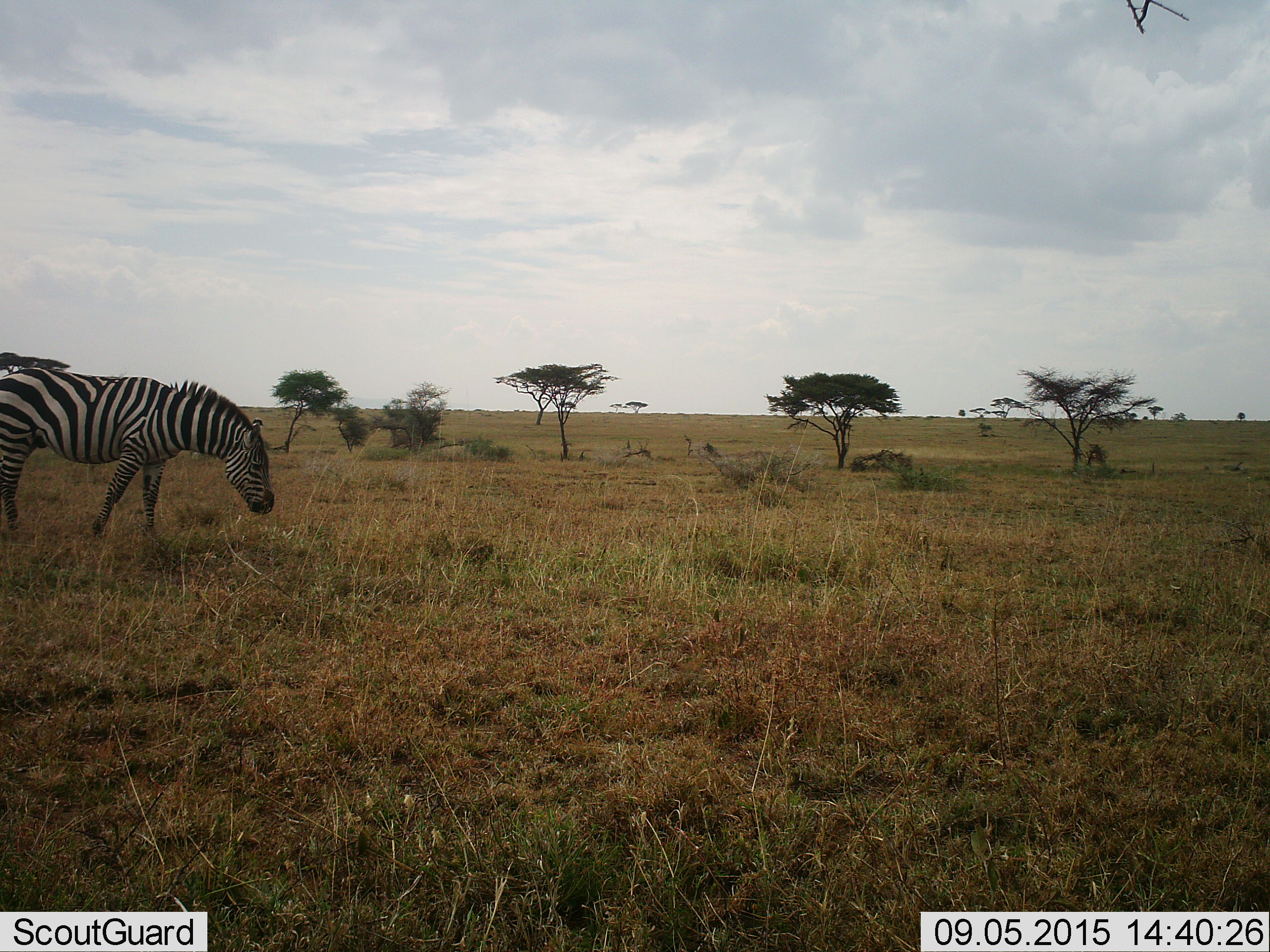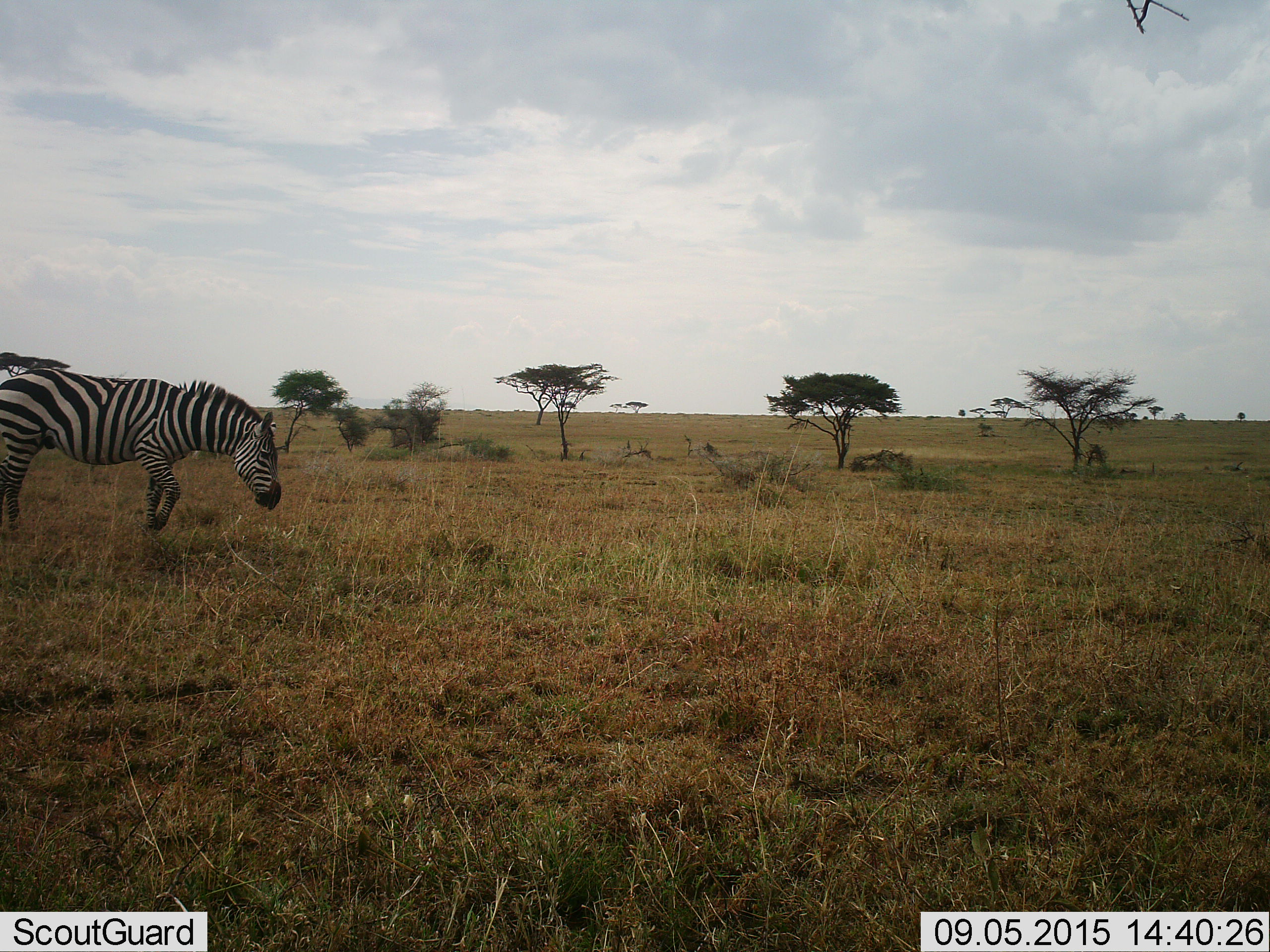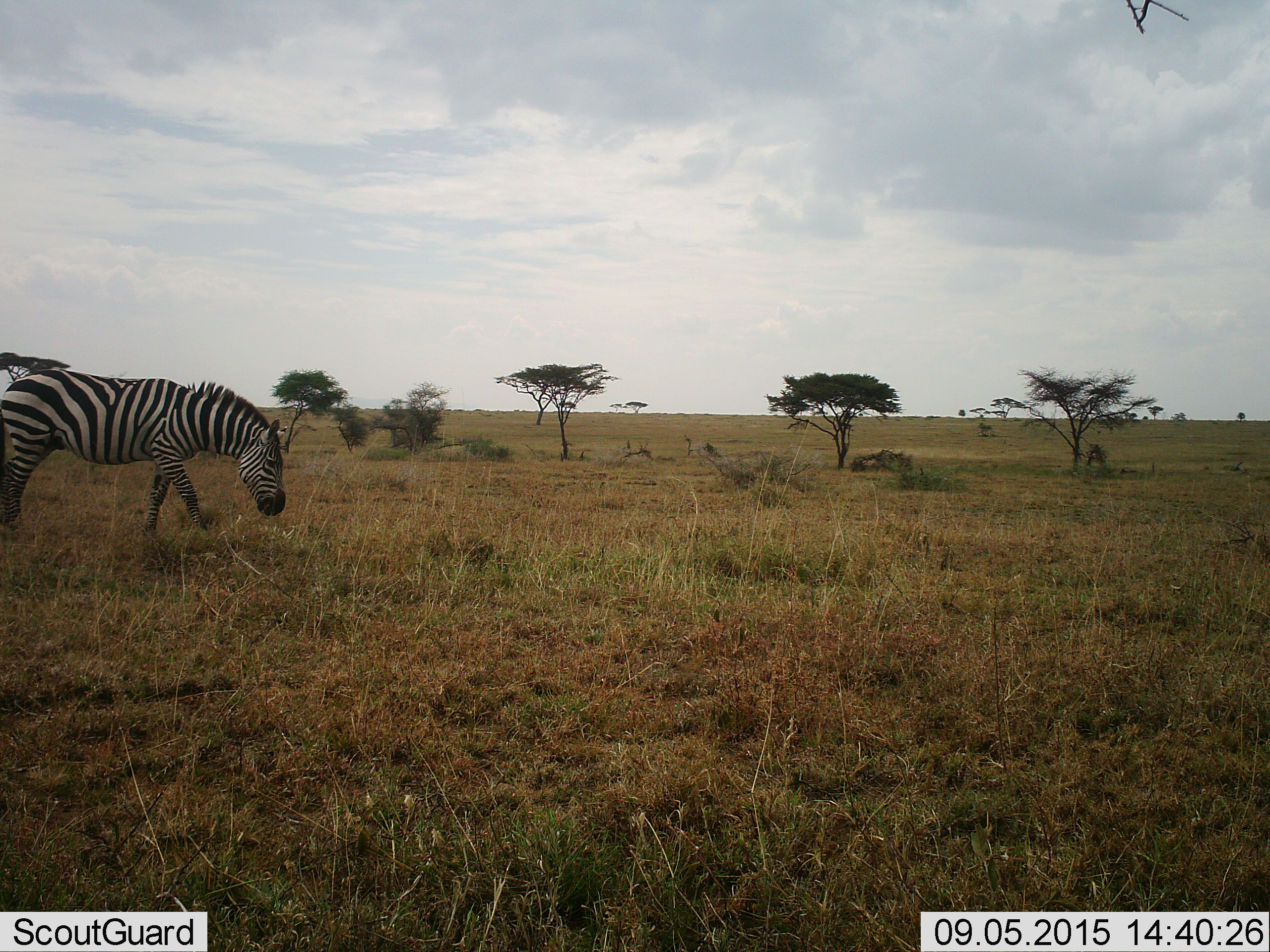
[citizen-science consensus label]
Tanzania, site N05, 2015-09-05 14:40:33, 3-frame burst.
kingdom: Animalia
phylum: Chordata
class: Mammalia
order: Perissodactyla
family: Equidae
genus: Equus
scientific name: Equus quagga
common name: plains zebra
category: zebra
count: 1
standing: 25%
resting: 0%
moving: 62%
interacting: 0%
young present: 0%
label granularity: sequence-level